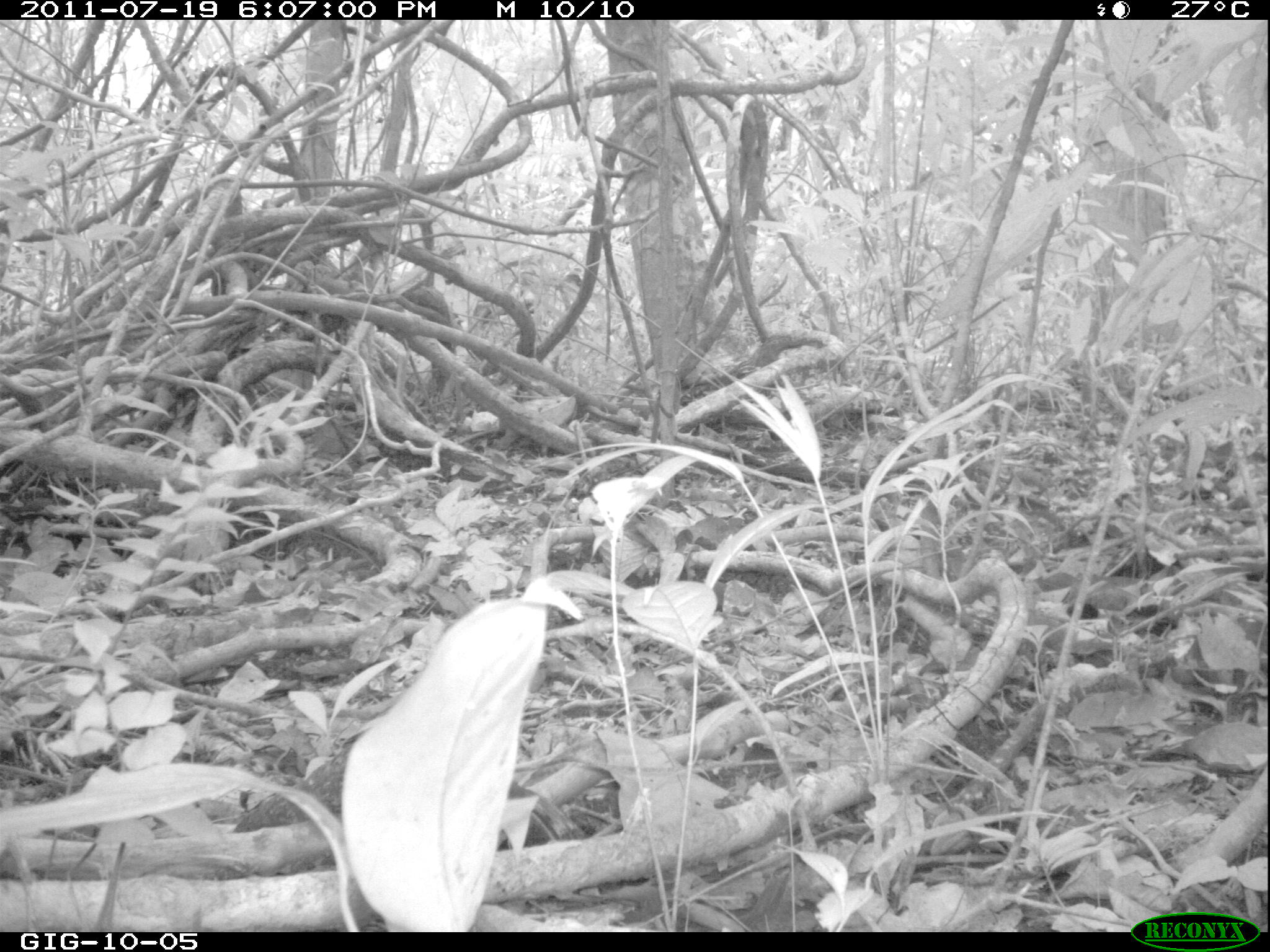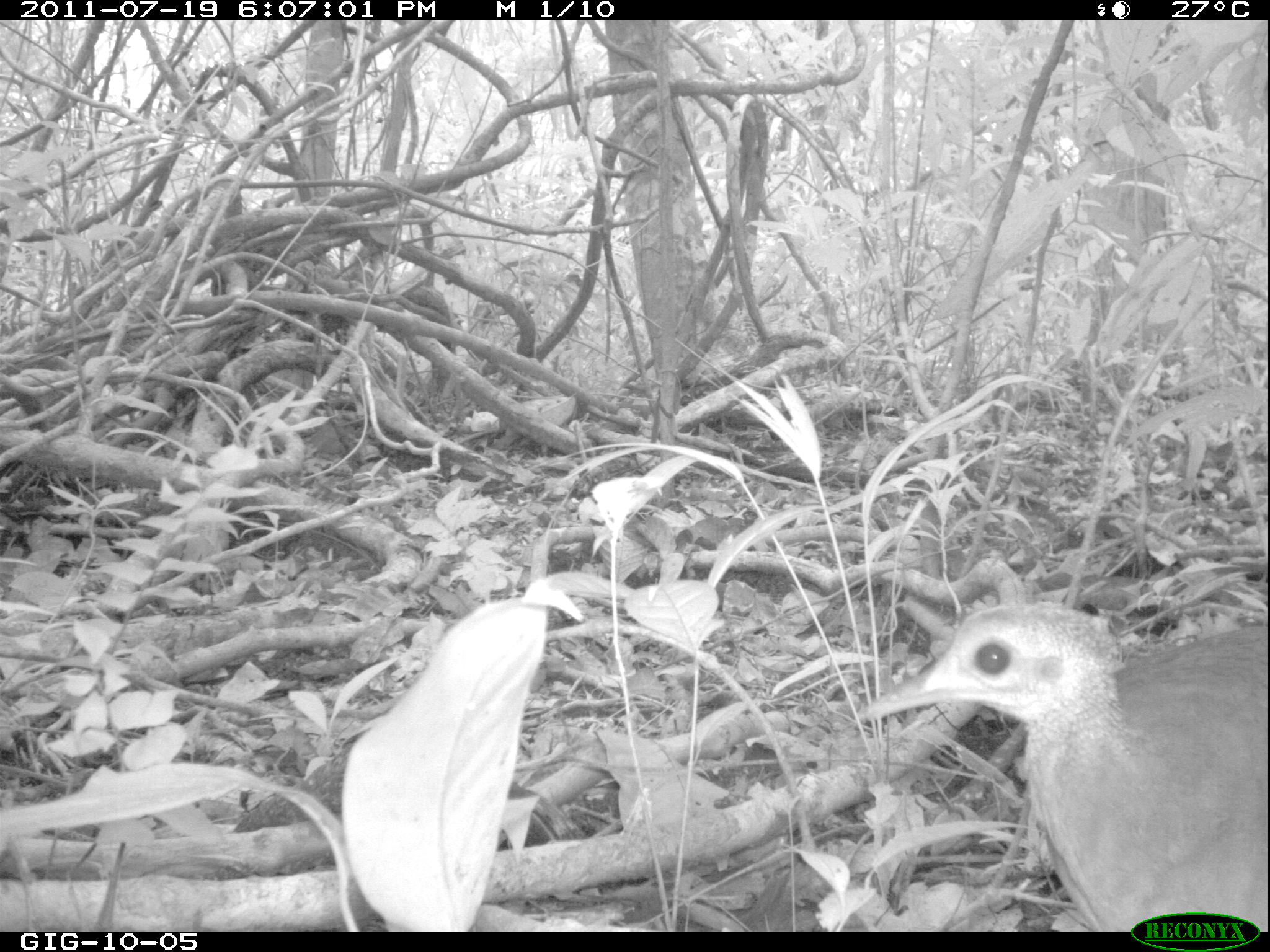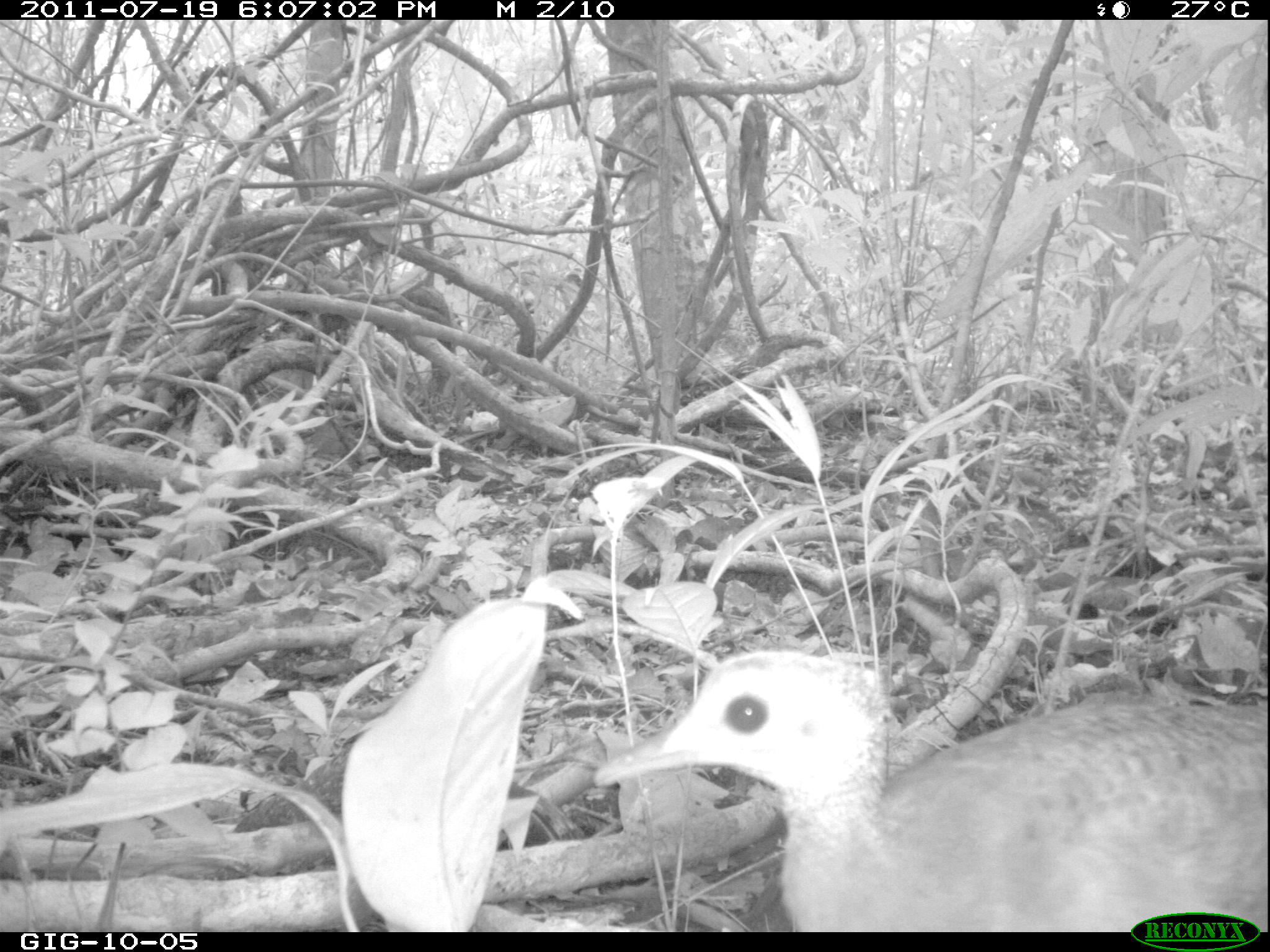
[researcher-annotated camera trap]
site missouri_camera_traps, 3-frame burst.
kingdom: Animalia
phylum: Chordata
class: Aves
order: Tinamiformes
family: Tinamidae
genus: Tinamus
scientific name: Tinamus major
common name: great tinamou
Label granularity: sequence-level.